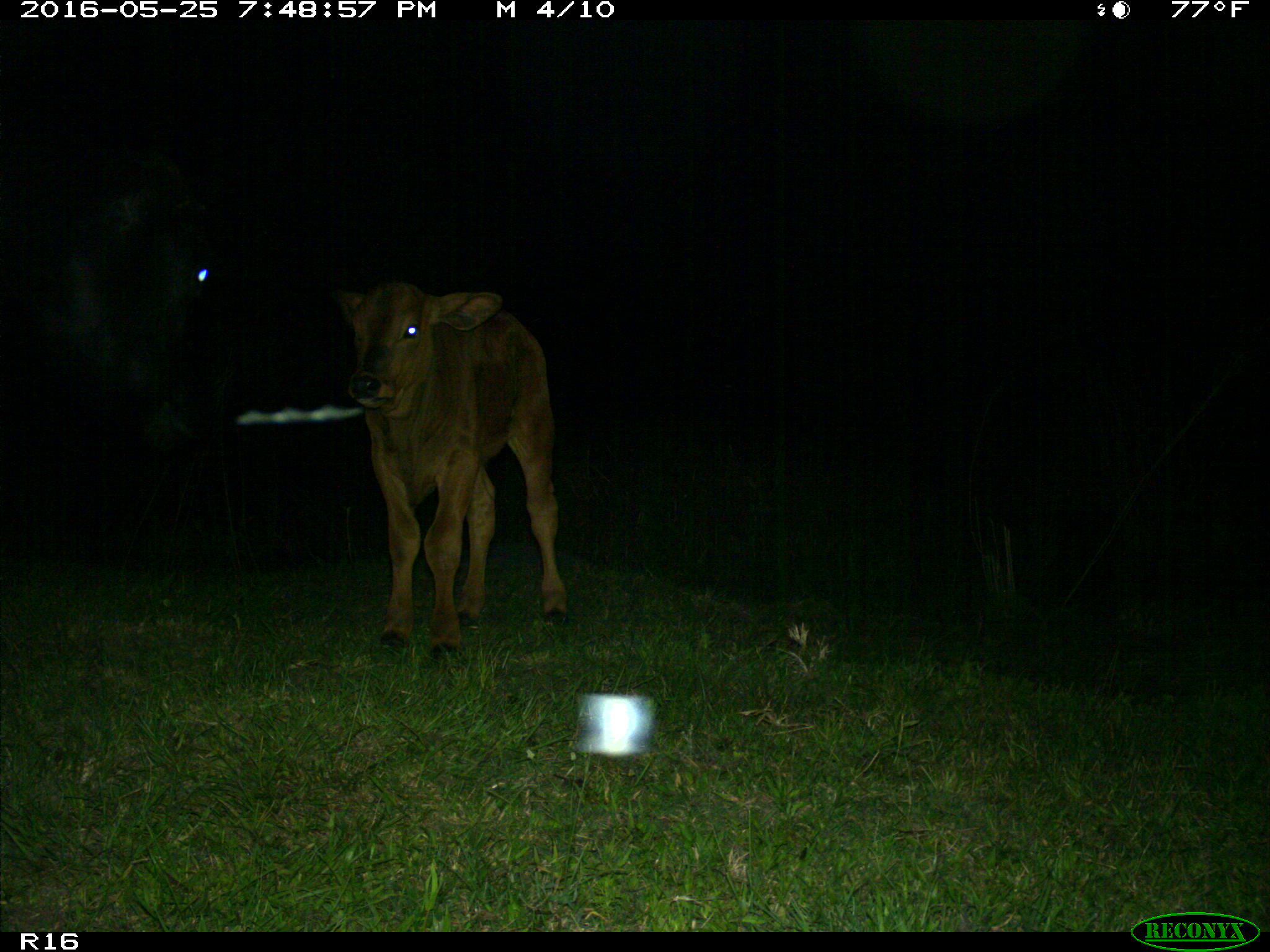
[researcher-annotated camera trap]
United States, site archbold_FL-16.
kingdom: Animalia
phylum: Chordata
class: Mammalia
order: Artiodactyla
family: Bovidae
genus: Bos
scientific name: Bos taurus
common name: domestic cow